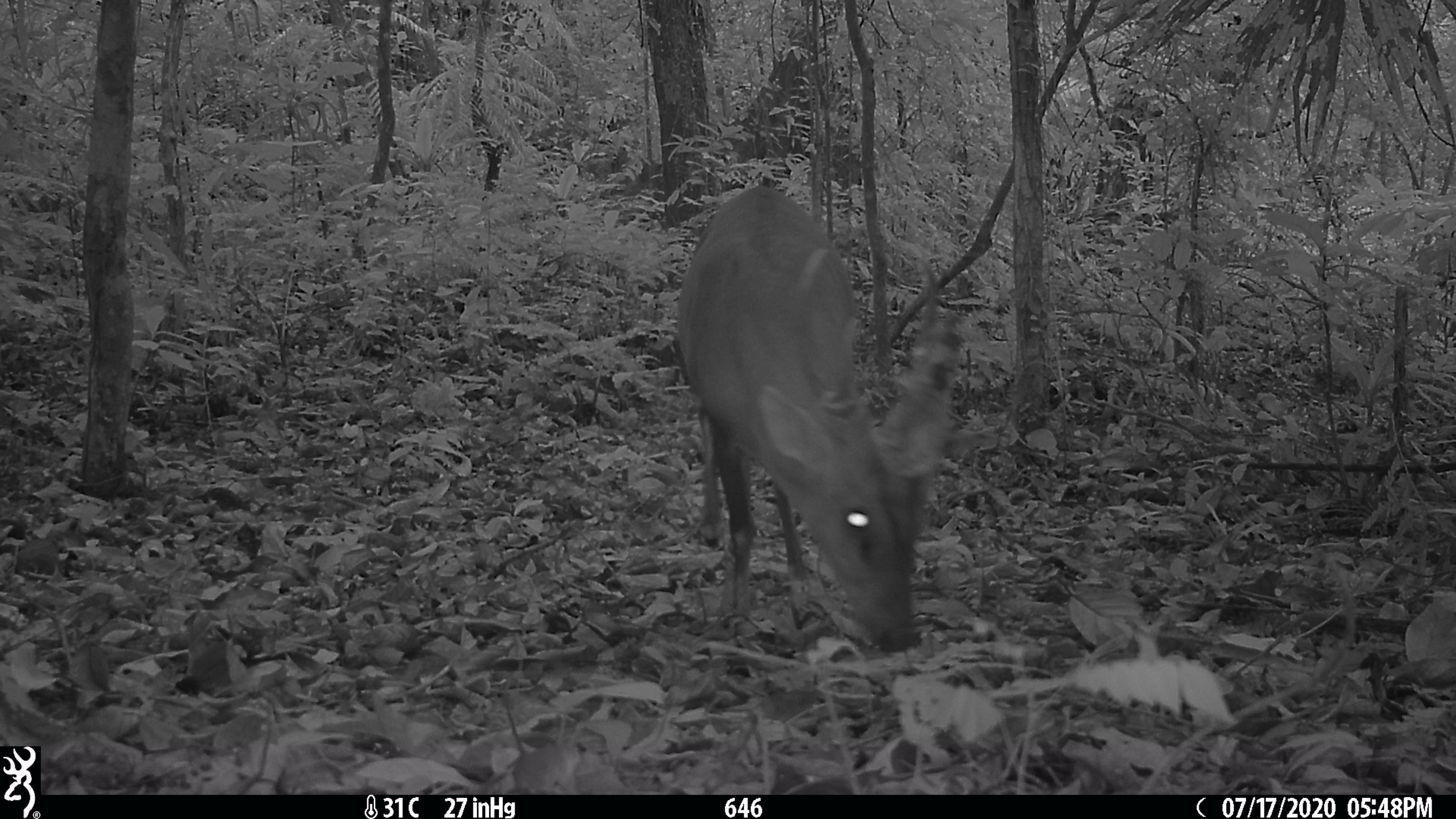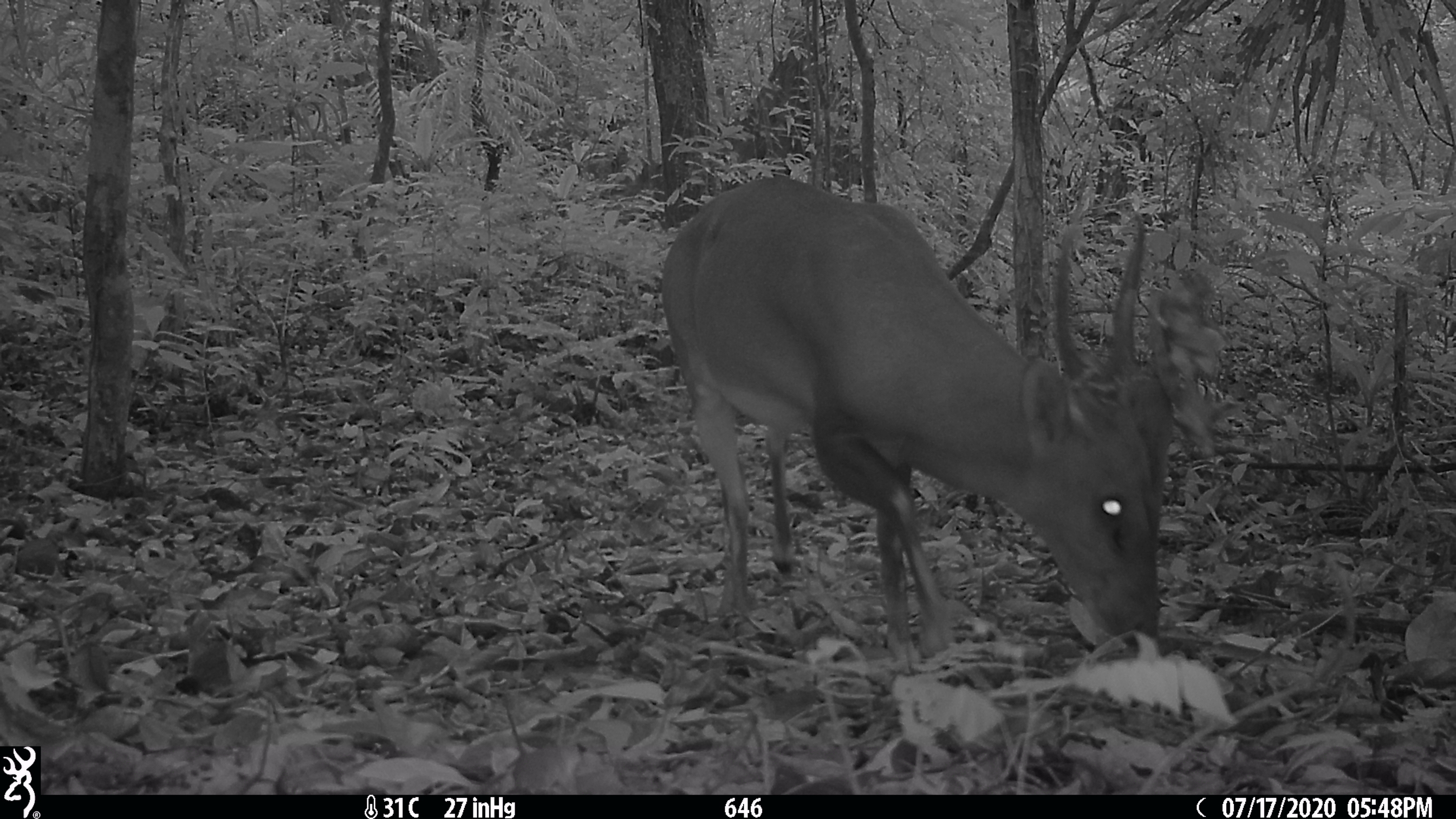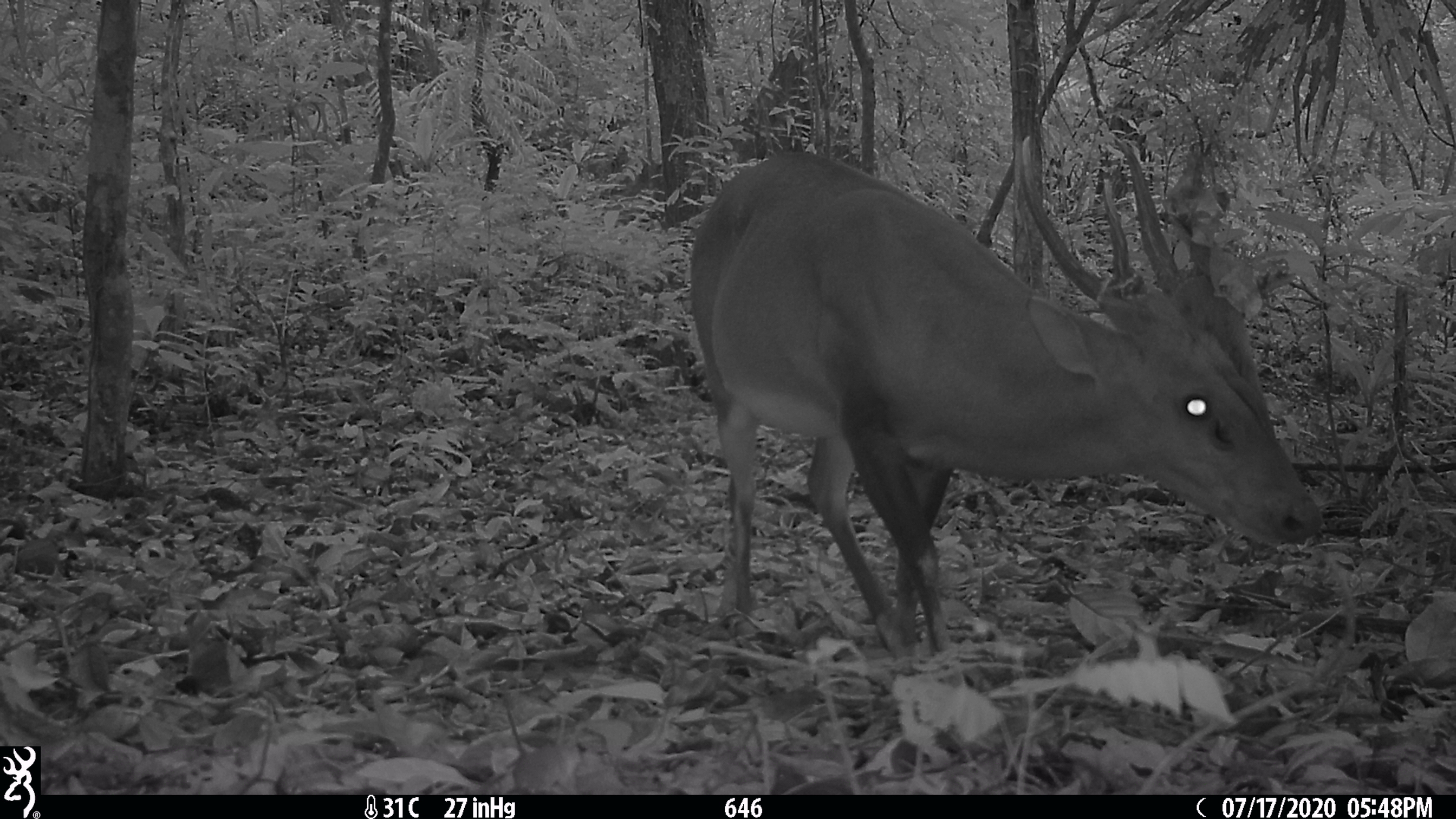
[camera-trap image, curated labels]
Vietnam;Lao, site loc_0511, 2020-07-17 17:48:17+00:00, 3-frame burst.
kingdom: Animalia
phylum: Chordata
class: Mammalia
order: Artiodactyla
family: Cervidae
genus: Muntiacus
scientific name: Muntiacus vuquangensis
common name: large-antlered muntjac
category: large antlered muntjac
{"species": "large antlered muntjac (large-antlered muntjac) (Muntiacus vuquangensis)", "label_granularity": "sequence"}